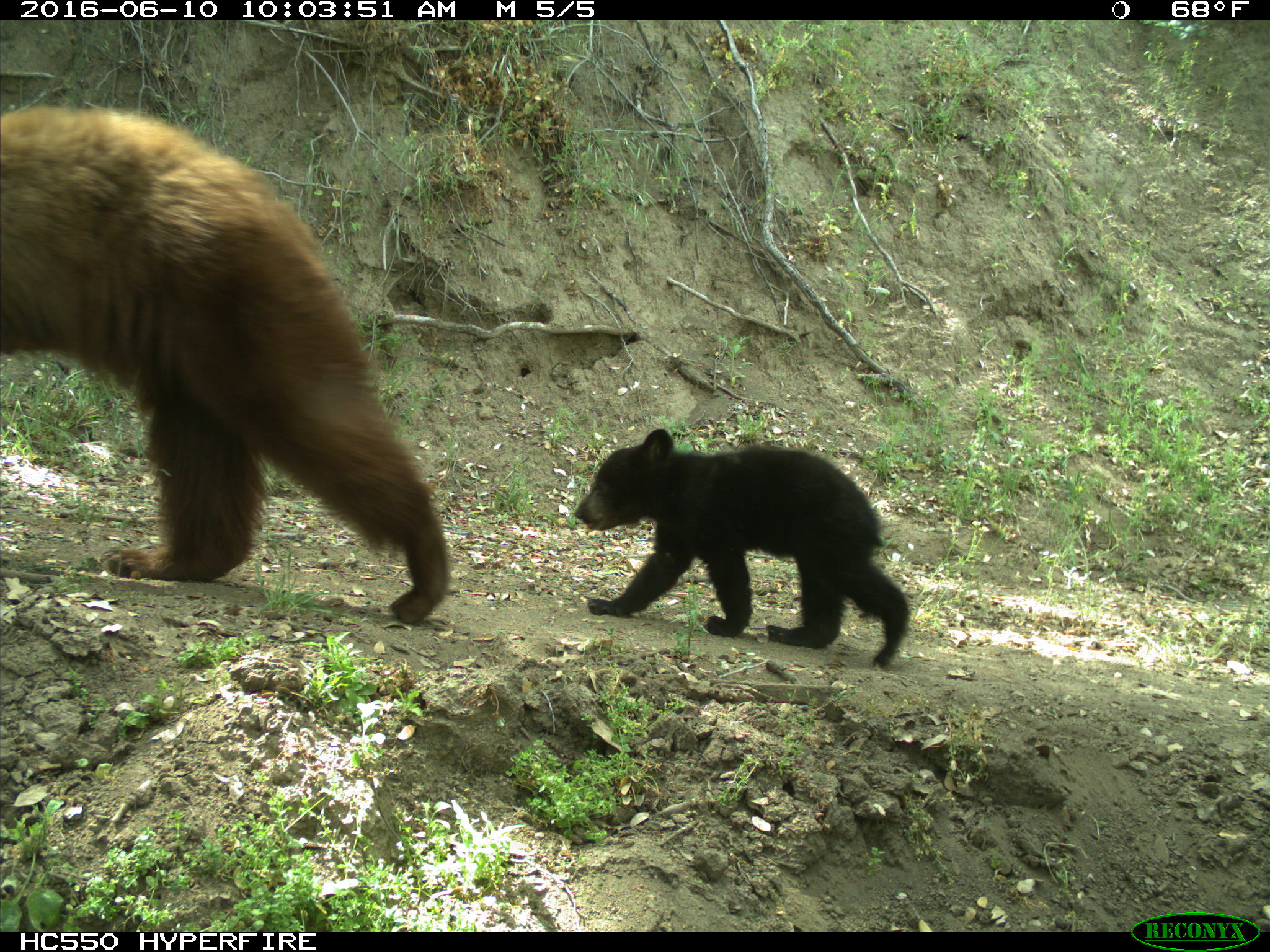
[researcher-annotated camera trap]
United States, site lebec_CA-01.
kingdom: Animalia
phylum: Chordata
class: Mammalia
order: Carnivora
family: Ursidae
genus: Ursus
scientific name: Ursus americanus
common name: american black bear